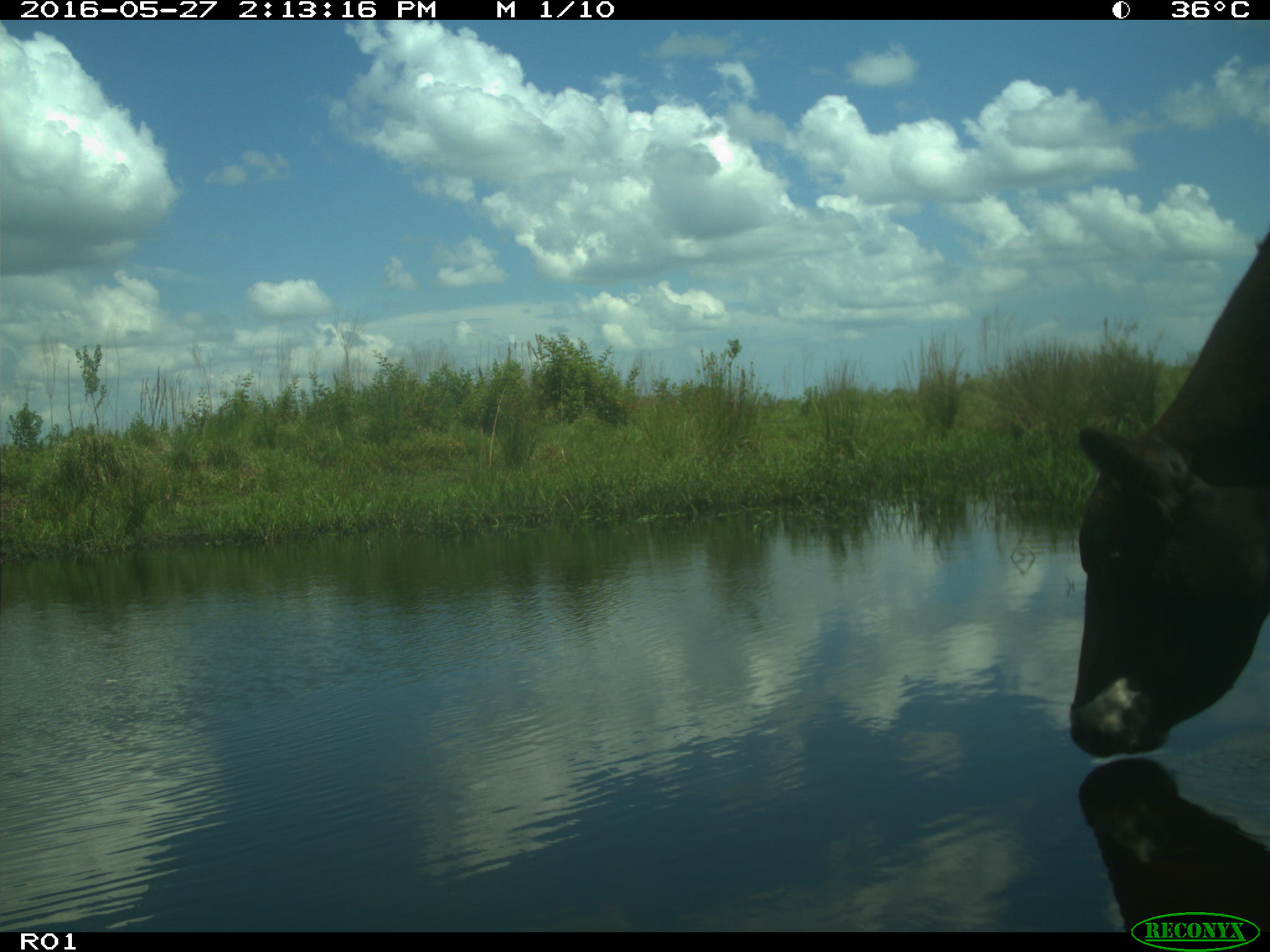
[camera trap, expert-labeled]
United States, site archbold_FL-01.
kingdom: Animalia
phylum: Chordata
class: Mammalia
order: Artiodactyla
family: Bovidae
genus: Bos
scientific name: Bos taurus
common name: domestic cow